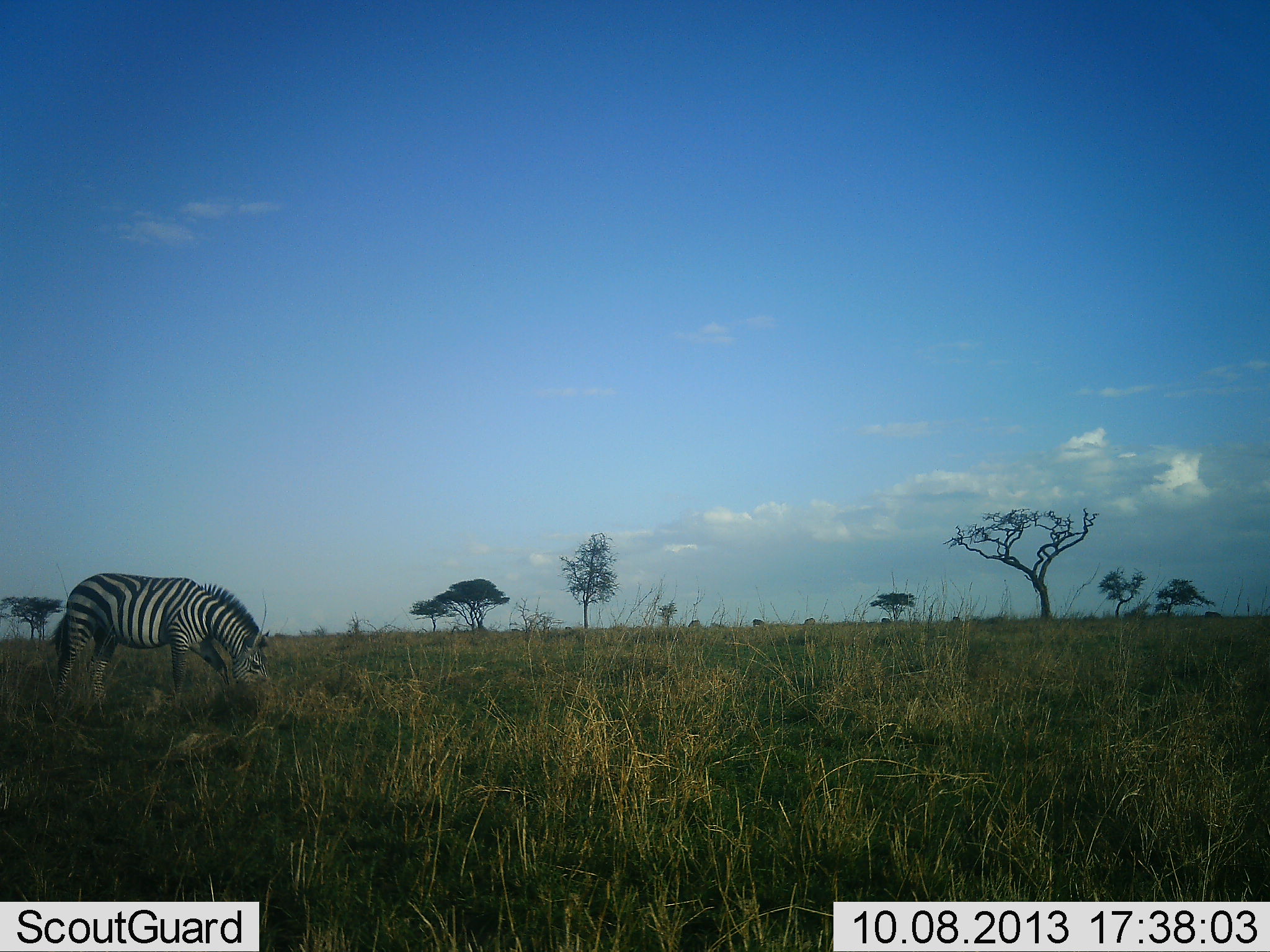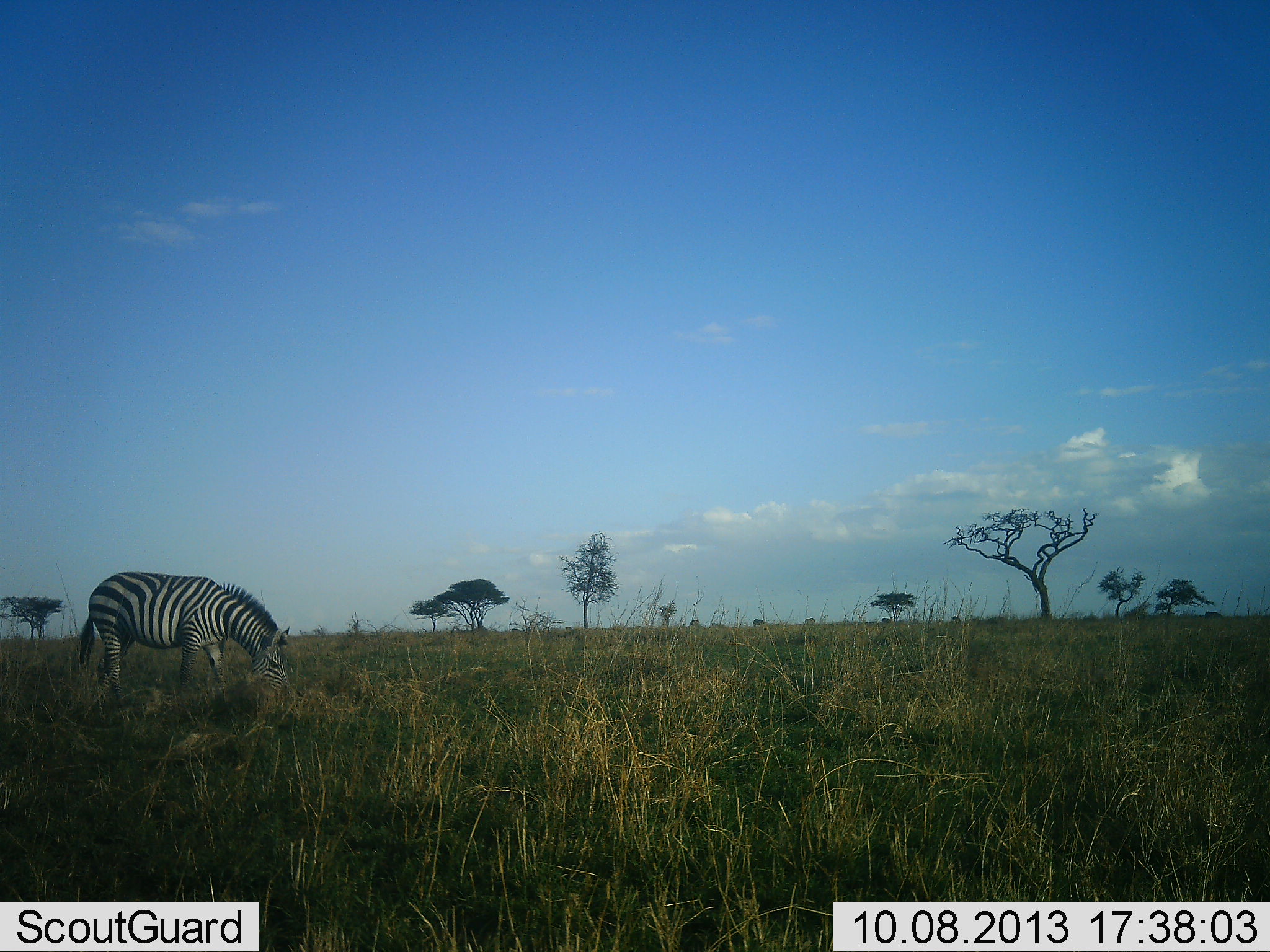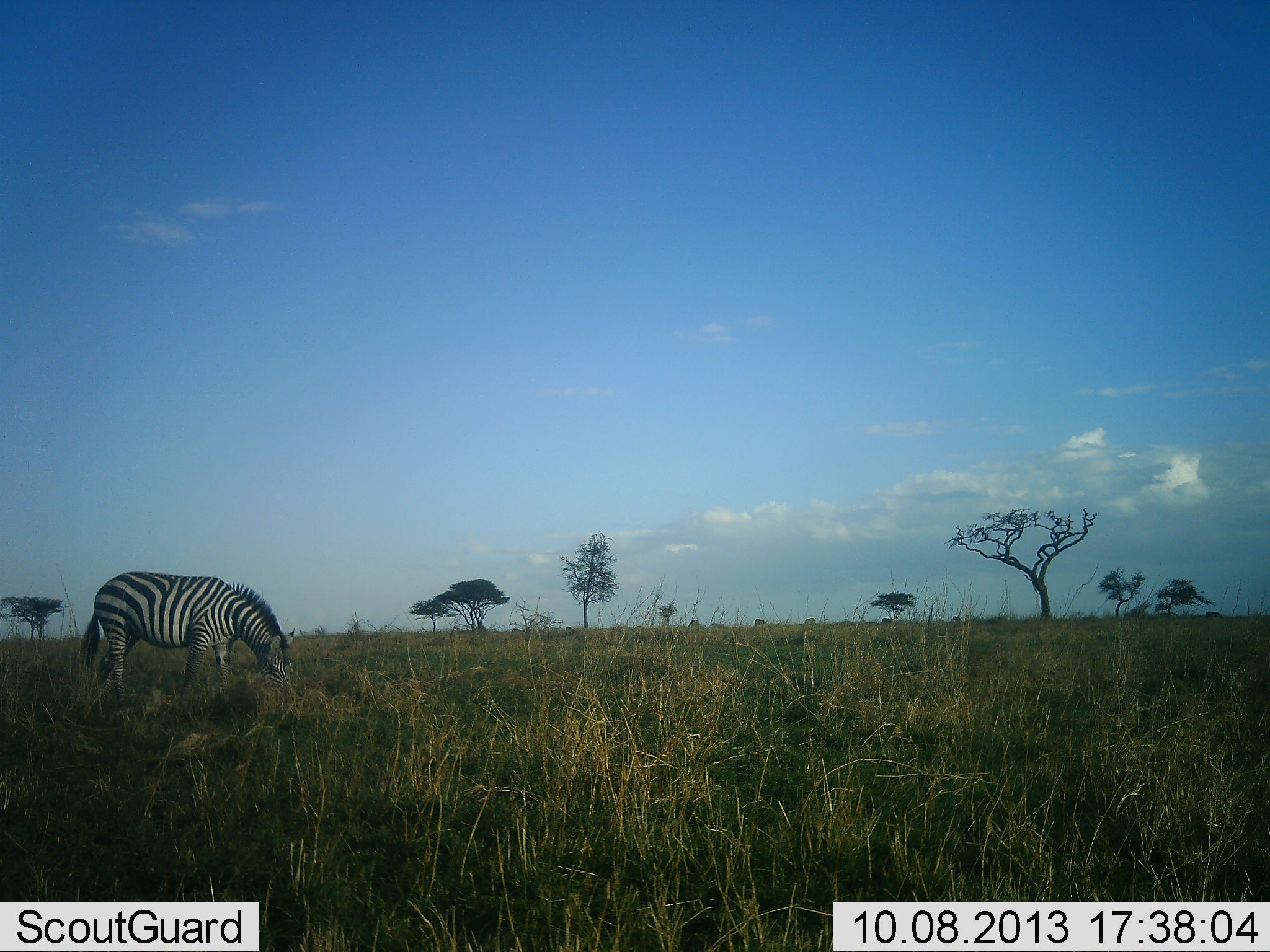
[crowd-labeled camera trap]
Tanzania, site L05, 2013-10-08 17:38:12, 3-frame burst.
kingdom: Animalia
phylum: Chordata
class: Mammalia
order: Perissodactyla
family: Equidae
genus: Equus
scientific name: Equus quagga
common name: plains zebra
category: zebra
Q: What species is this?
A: Zebra (plains zebra) (Equus quagga).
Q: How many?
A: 1.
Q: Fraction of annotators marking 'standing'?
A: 30%.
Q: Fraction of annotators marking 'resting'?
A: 0%.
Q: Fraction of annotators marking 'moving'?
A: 0%.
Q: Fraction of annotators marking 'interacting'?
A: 0%.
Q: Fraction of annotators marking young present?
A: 0%.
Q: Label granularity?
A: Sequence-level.